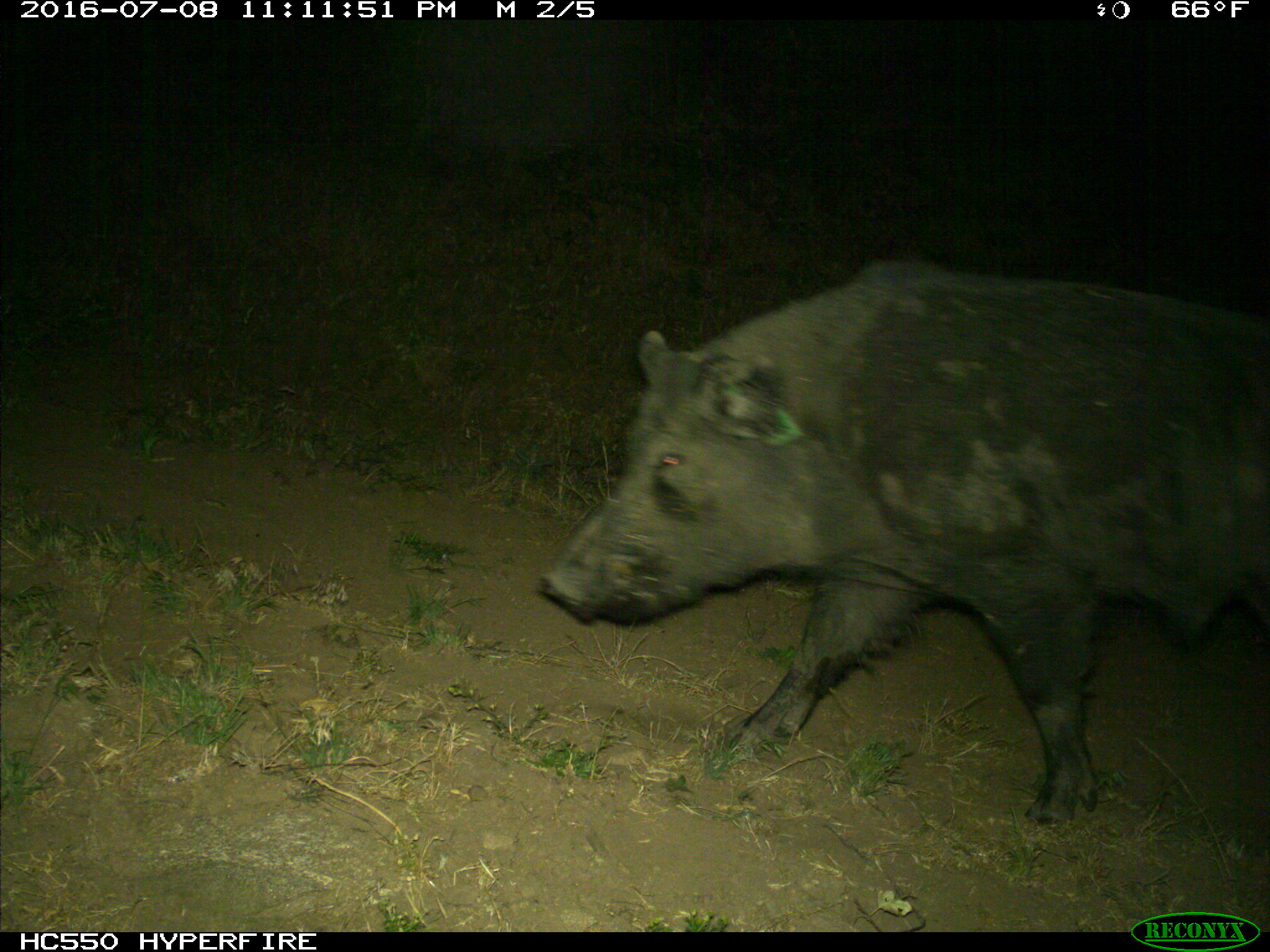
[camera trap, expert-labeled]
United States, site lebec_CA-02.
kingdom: Animalia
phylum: Chordata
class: Mammalia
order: Artiodactyla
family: Suidae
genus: Sus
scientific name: Sus scrofa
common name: wild boar